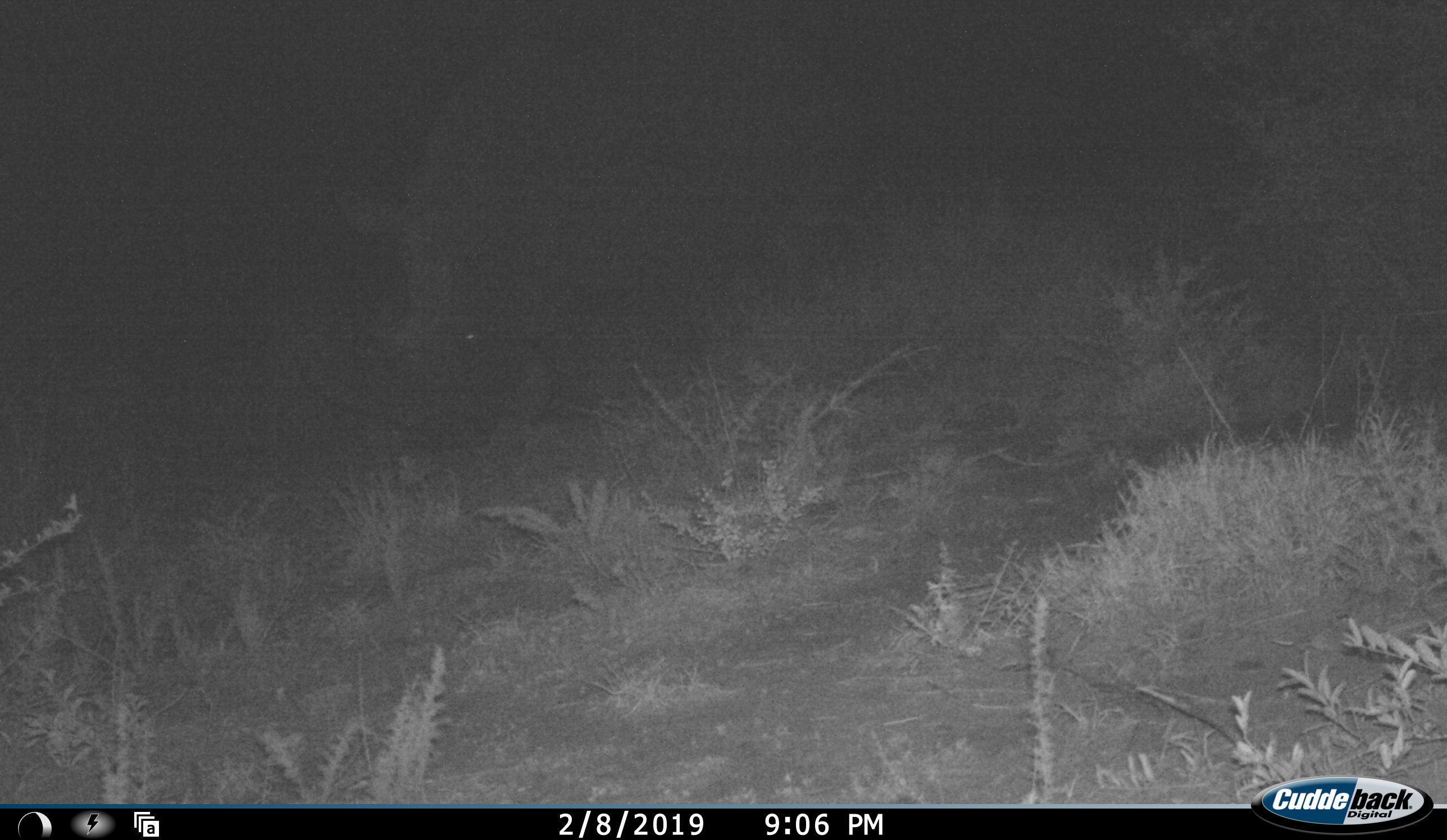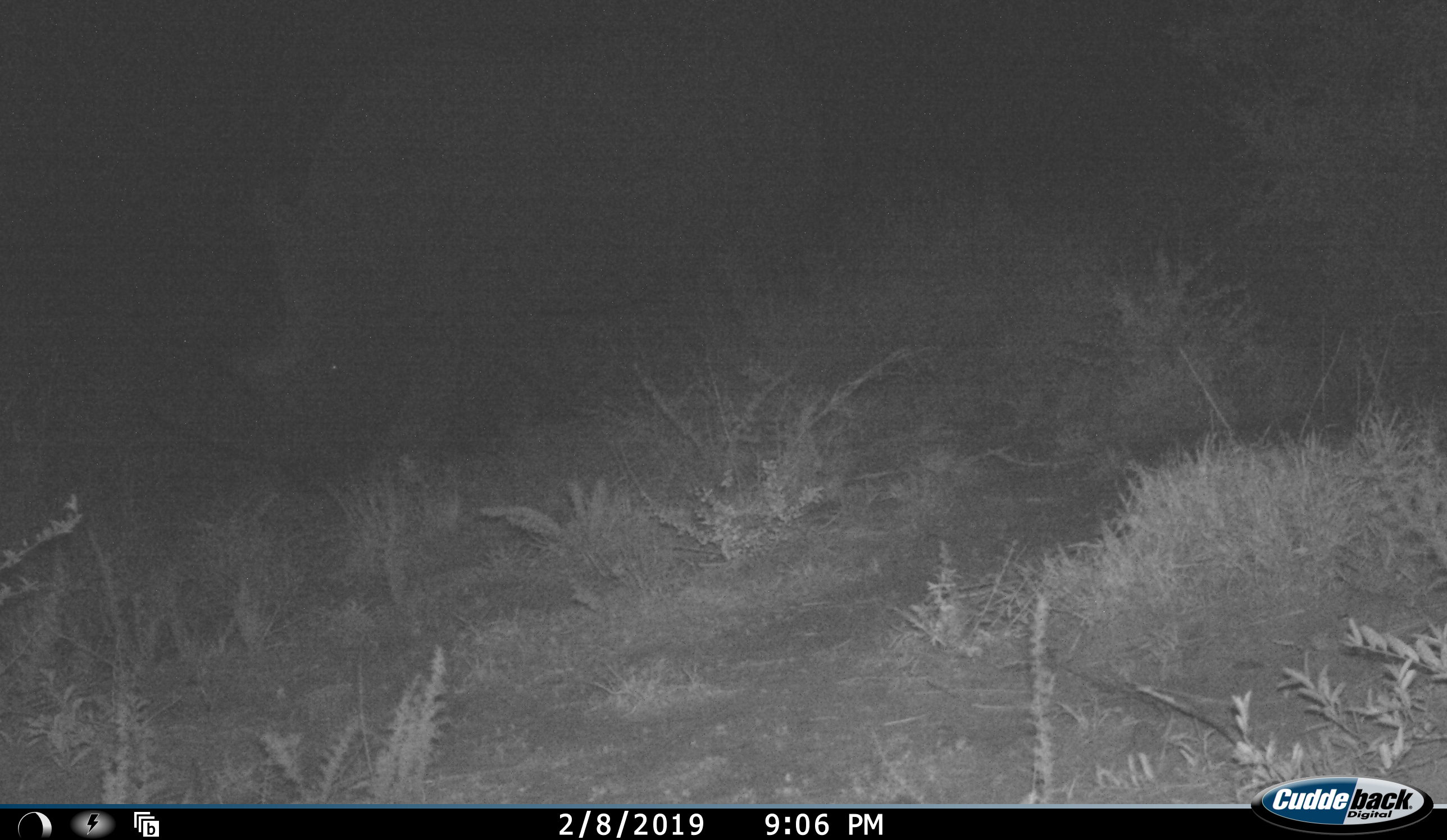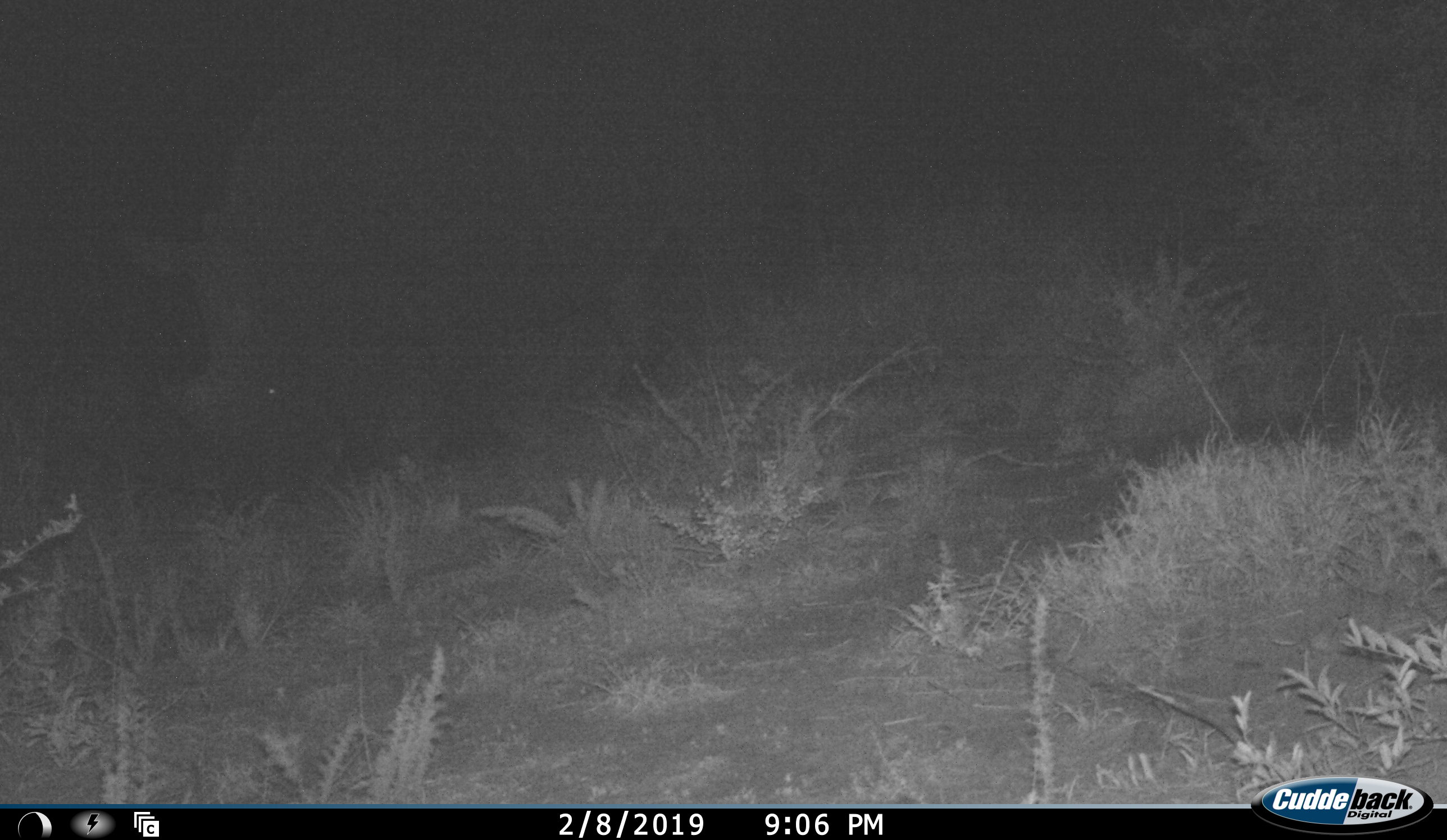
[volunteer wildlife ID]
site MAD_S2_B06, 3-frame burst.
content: unidentified animal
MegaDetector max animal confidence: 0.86